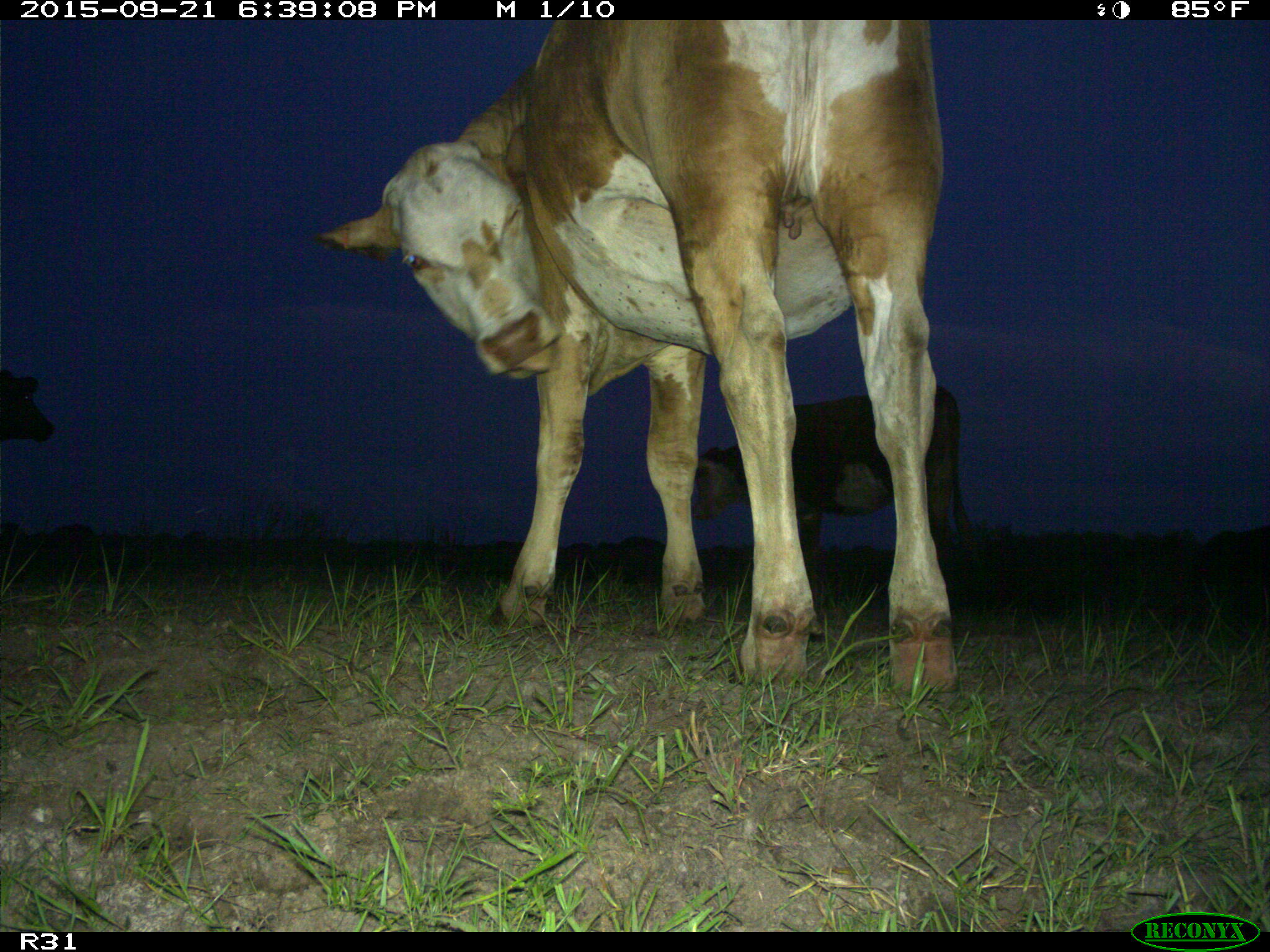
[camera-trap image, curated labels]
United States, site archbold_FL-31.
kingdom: Animalia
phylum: Chordata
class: Mammalia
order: Artiodactyla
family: Bovidae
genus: Bos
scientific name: Bos taurus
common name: domestic cow